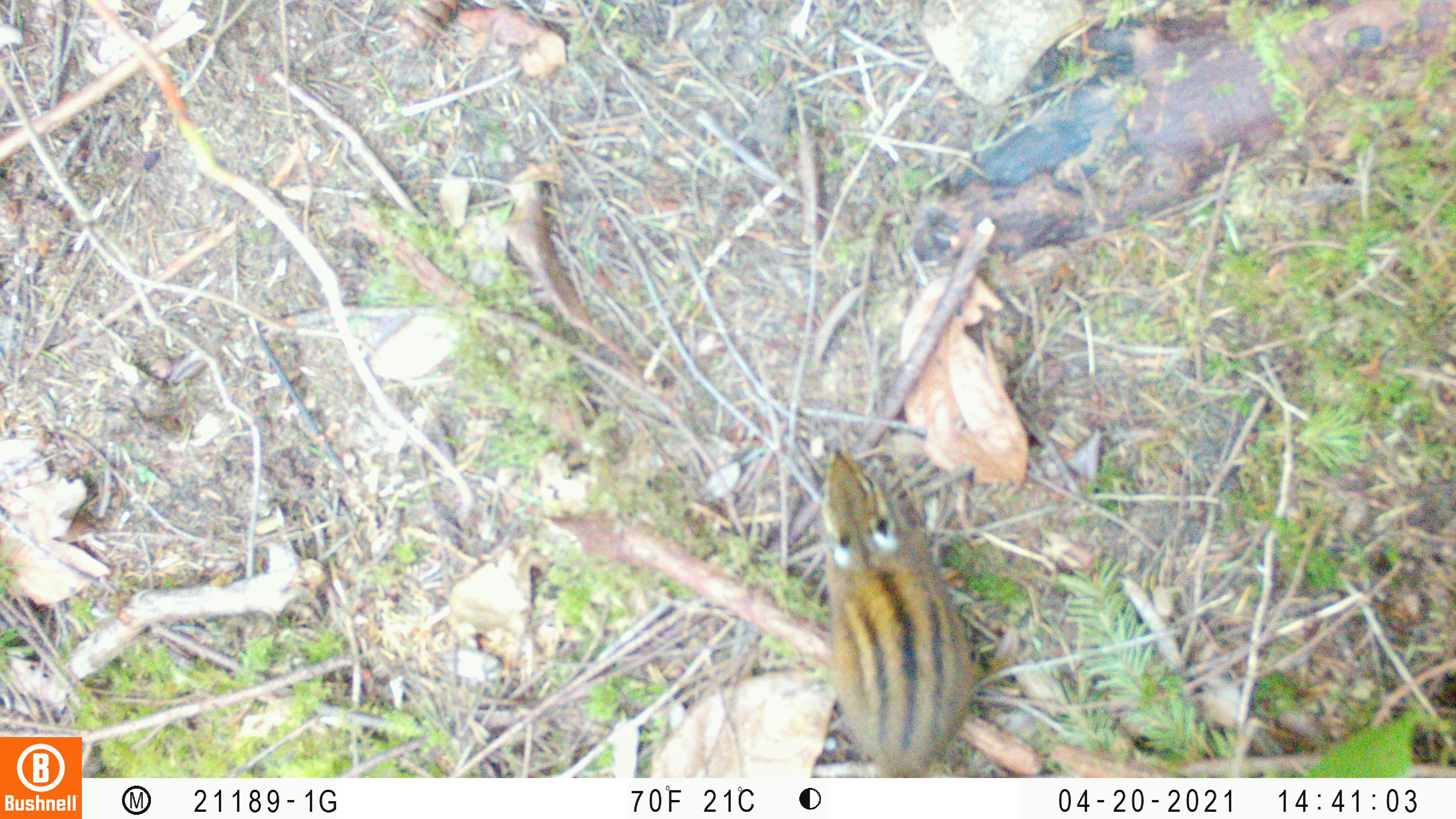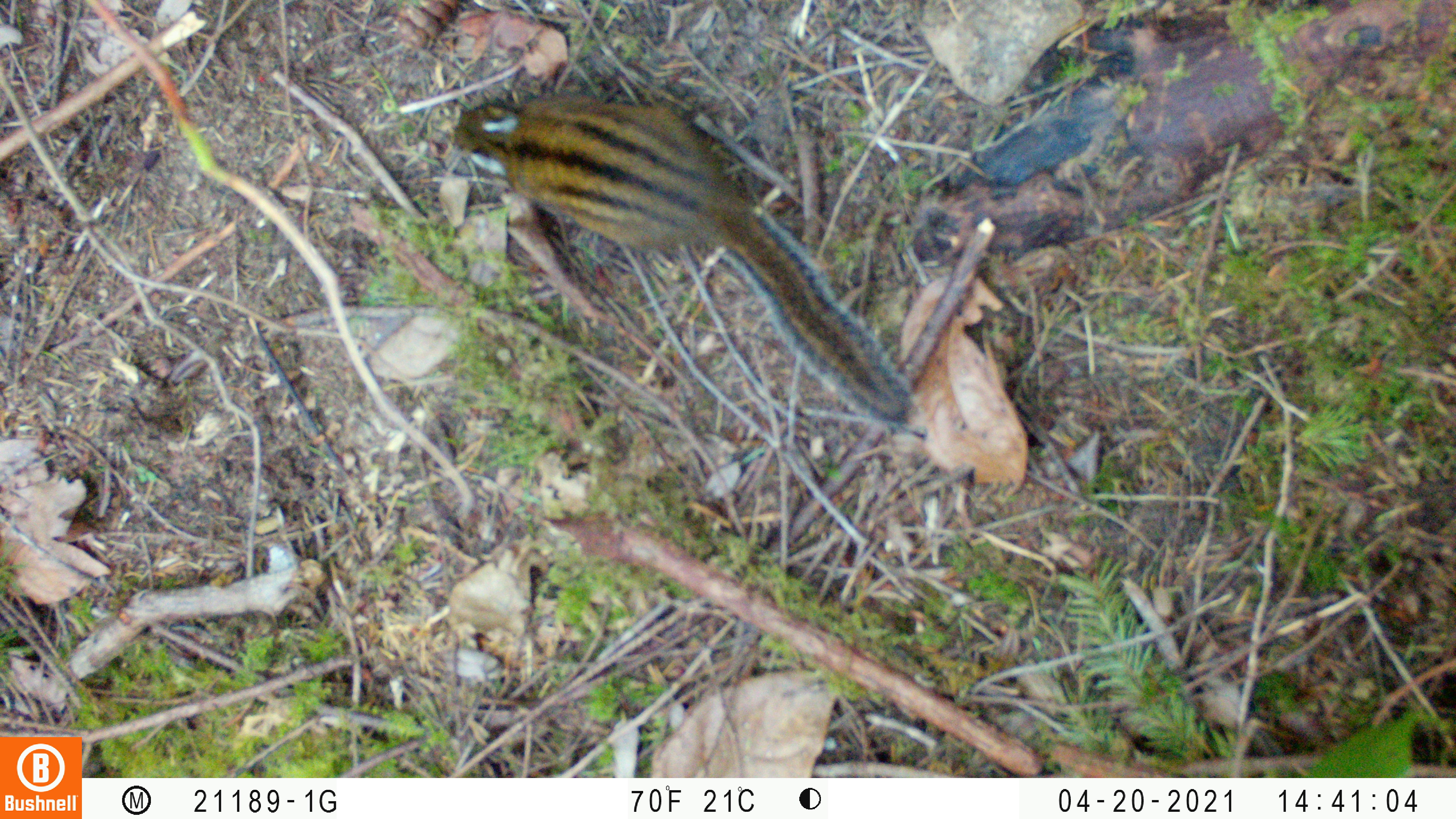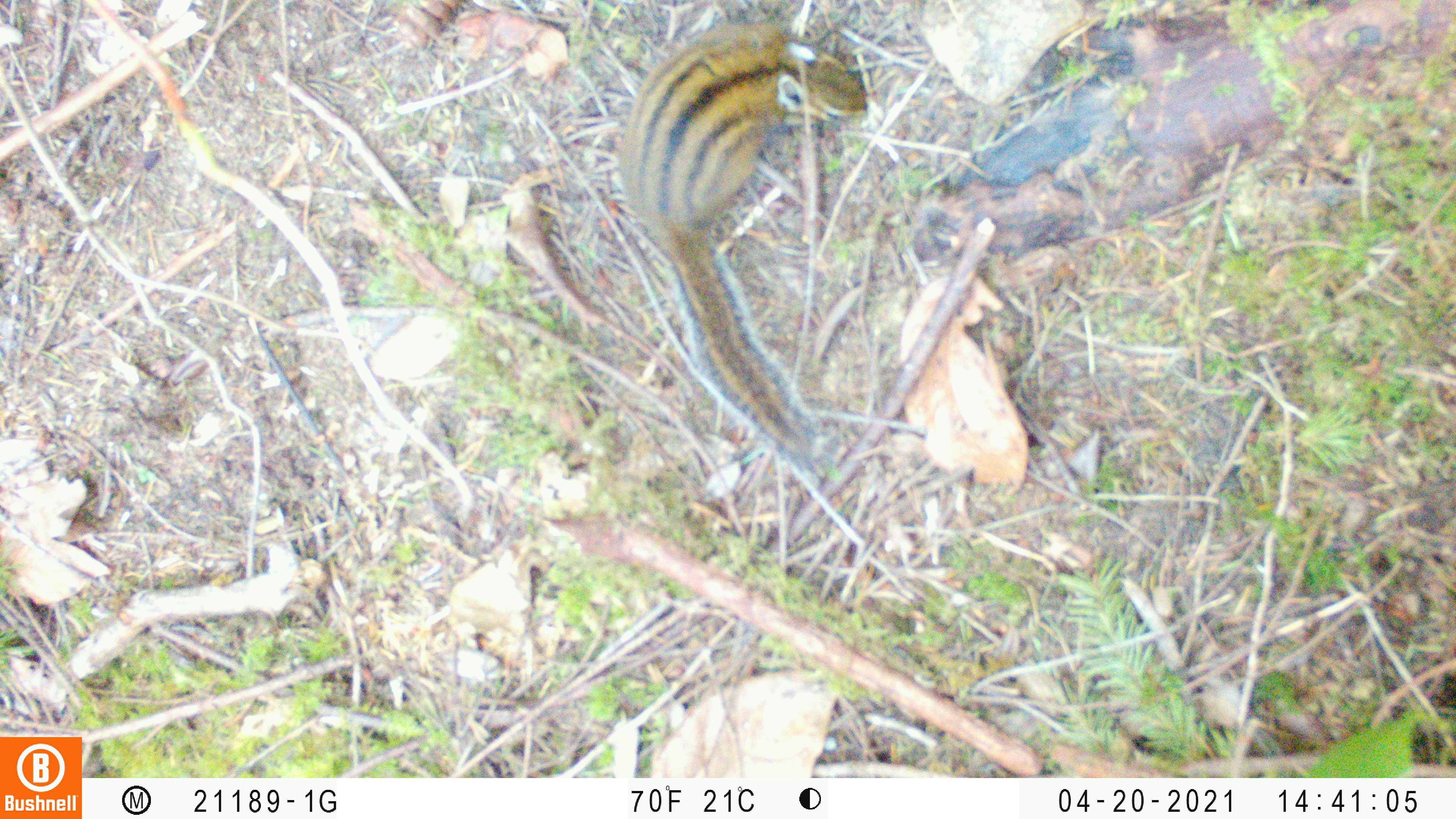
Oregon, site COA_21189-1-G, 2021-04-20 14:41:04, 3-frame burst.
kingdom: Animalia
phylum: Chordata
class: Mammalia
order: Rodentia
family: Sciuridae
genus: Neotamias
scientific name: Neotamias townsendii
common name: townsend's chipmunk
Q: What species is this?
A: Townsend's chipmunk (Neotamias townsendii).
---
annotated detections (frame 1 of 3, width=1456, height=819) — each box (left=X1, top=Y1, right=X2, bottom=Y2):
townsend's chipmunk: (left=798, top=437, right=979, bottom=772)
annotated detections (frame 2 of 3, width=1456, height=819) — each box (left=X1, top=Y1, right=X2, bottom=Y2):
townsend's chipmunk: (left=437, top=66, right=921, bottom=431)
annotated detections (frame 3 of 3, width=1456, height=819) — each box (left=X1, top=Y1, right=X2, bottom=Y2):
townsend's chipmunk: (left=610, top=11, right=876, bottom=483)